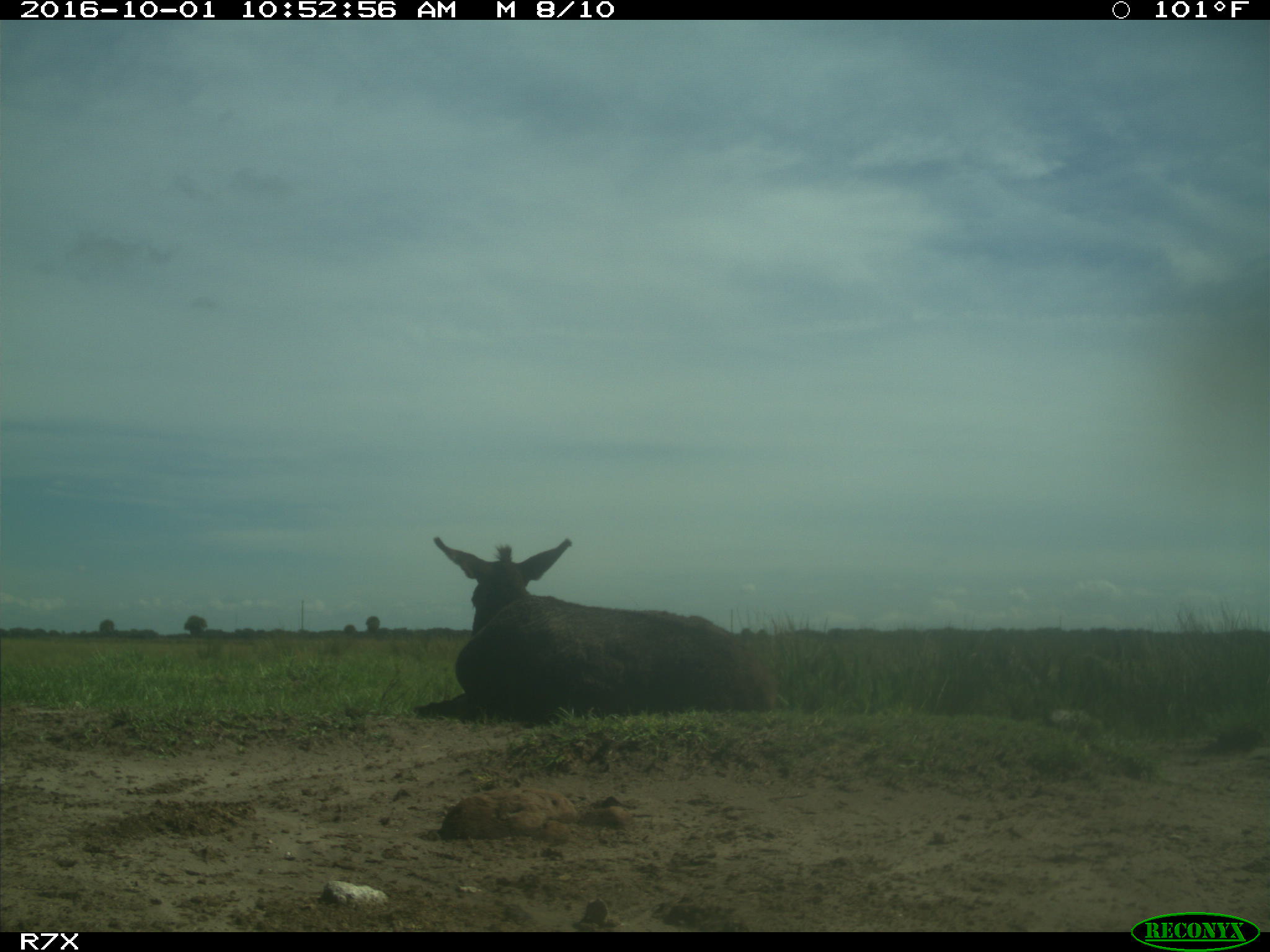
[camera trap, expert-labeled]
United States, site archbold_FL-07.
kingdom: Animalia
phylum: Chordata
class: Mammalia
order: Perissodactyla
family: Equidae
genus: Equus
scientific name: Equus africanus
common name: african wild ass